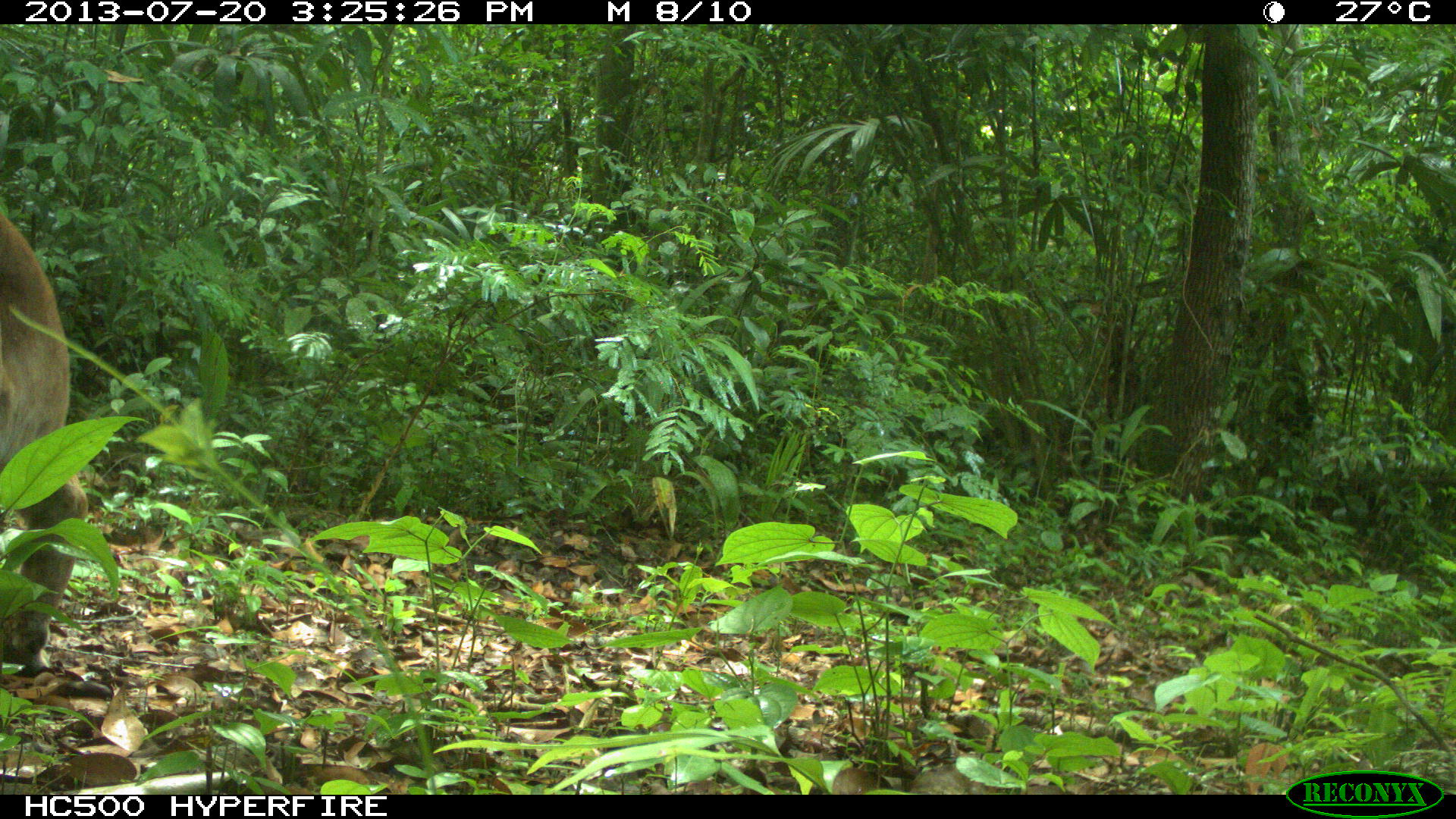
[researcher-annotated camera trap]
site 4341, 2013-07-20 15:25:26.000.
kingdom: Animalia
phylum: Chordata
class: Mammalia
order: Carnivora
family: Felidae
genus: Puma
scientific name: Puma concolor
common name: mountain lion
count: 1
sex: male